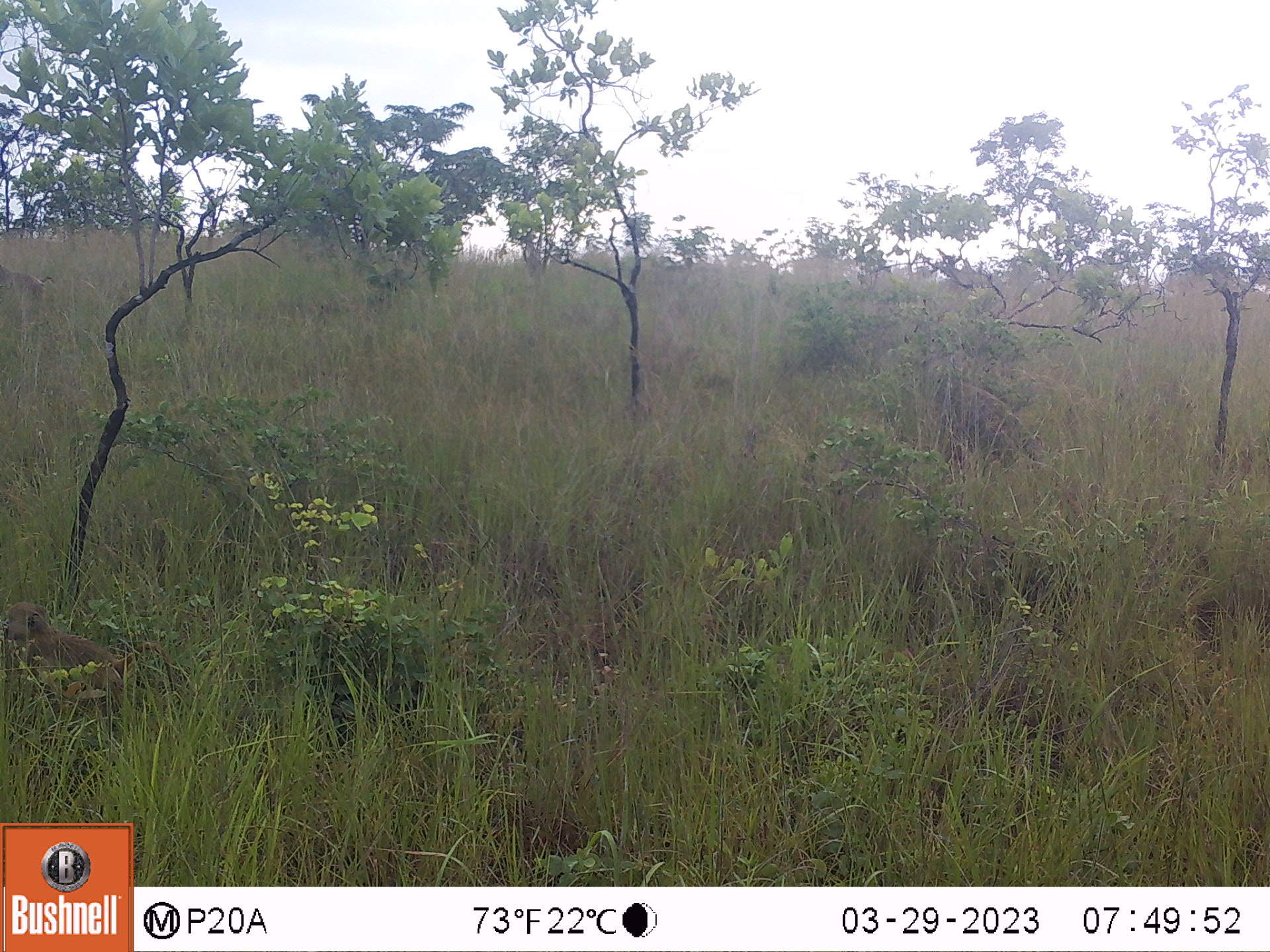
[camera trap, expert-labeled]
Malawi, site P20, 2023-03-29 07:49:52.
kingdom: Animalia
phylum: Chordata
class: Mammalia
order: Primates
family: Cercopithecidae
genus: Papio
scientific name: Papio cynocephalus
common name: yellow baboon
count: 2